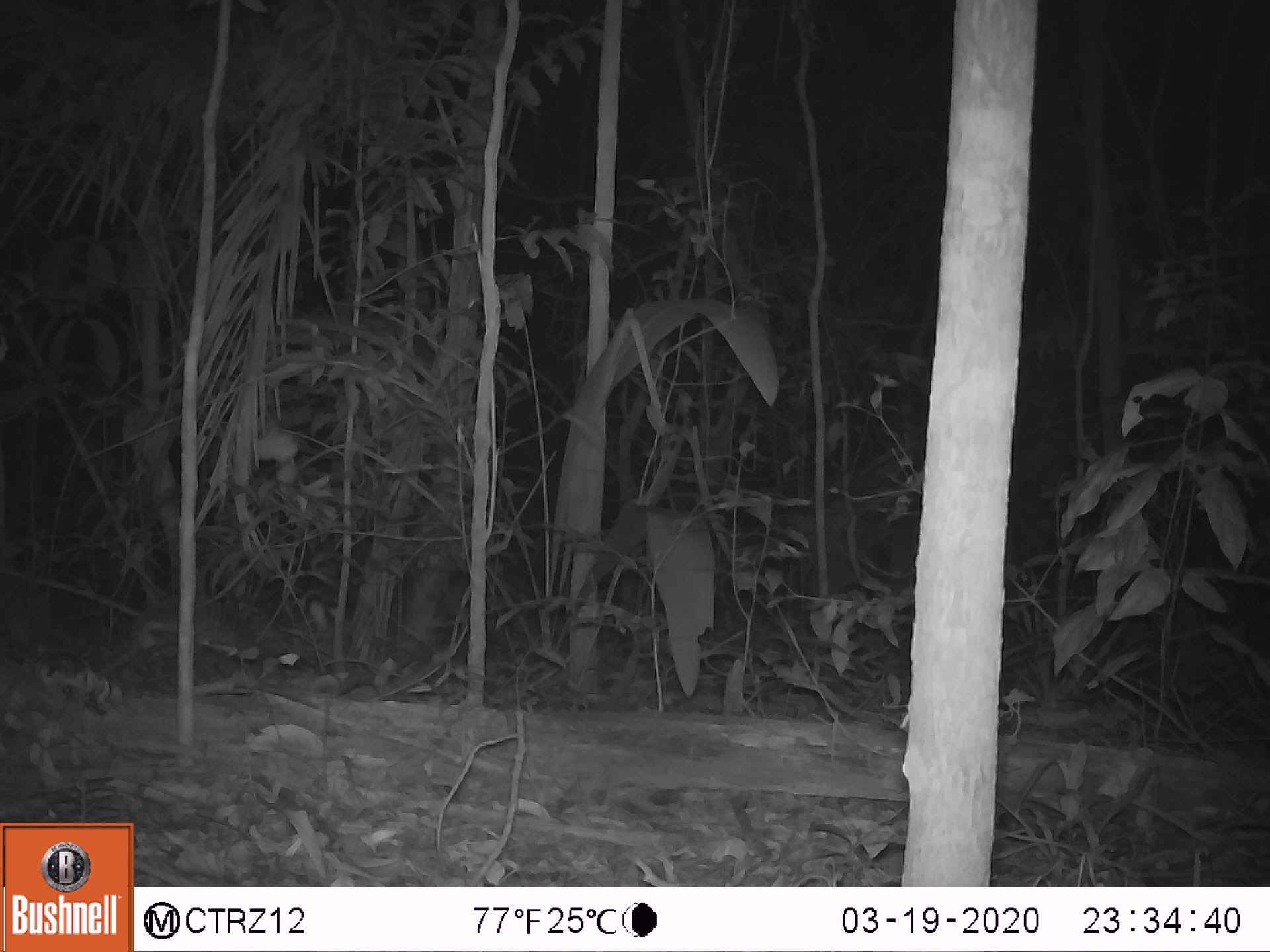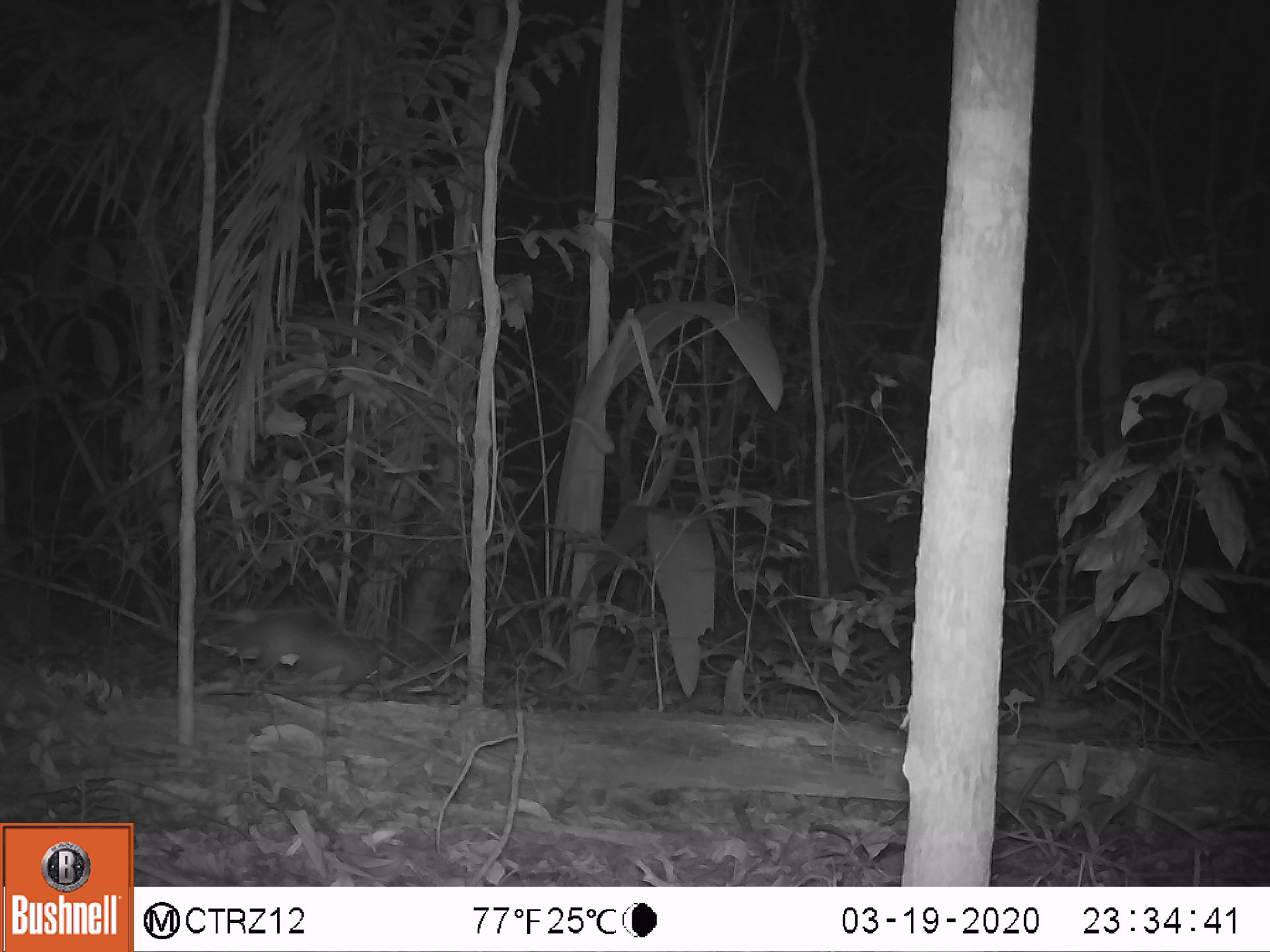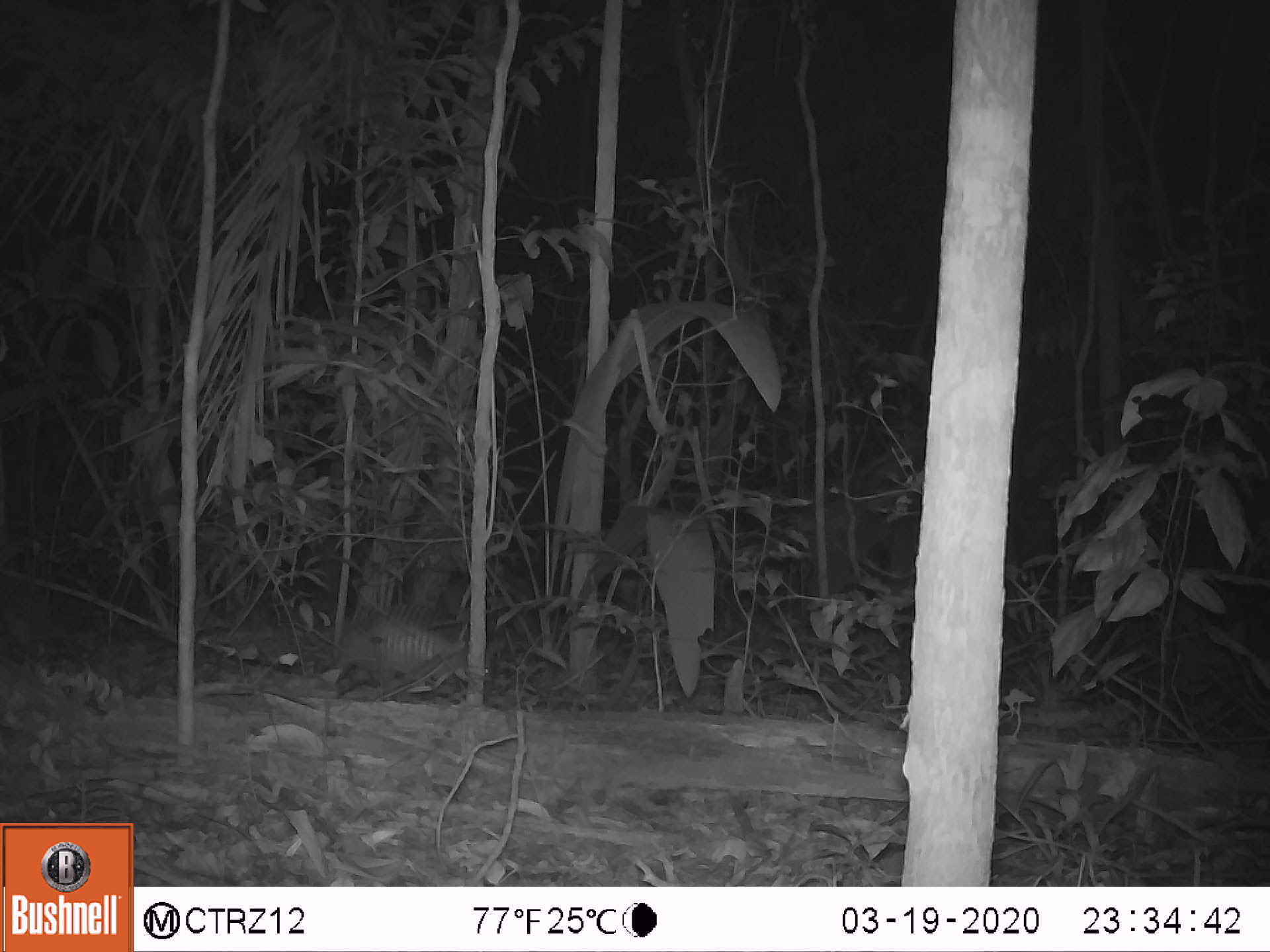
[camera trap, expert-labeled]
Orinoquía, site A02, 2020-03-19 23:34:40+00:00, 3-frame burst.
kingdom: Animalia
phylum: Chordata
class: Mammalia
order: Cingulata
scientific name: Cingulata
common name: armadillo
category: unknown armadillo